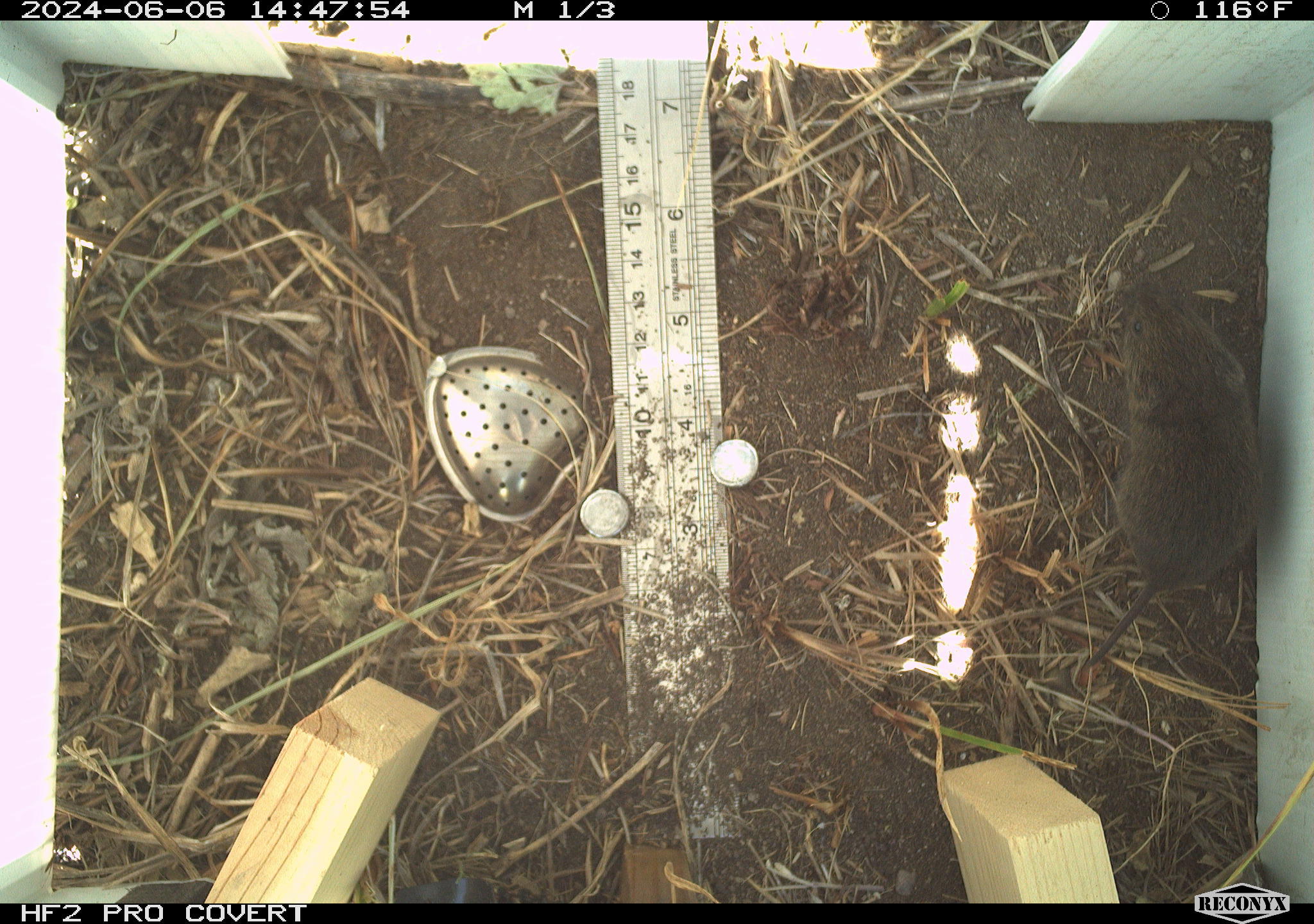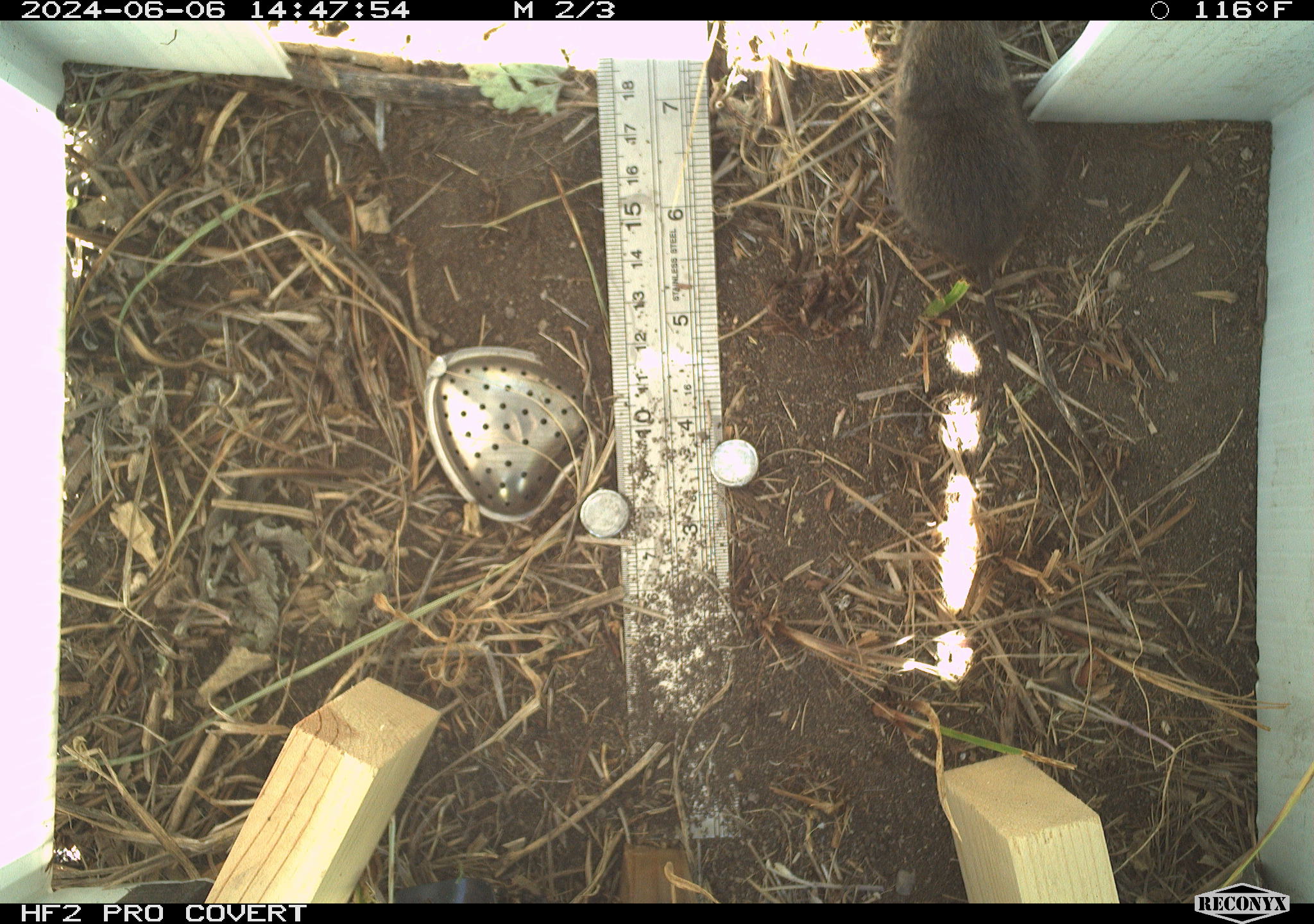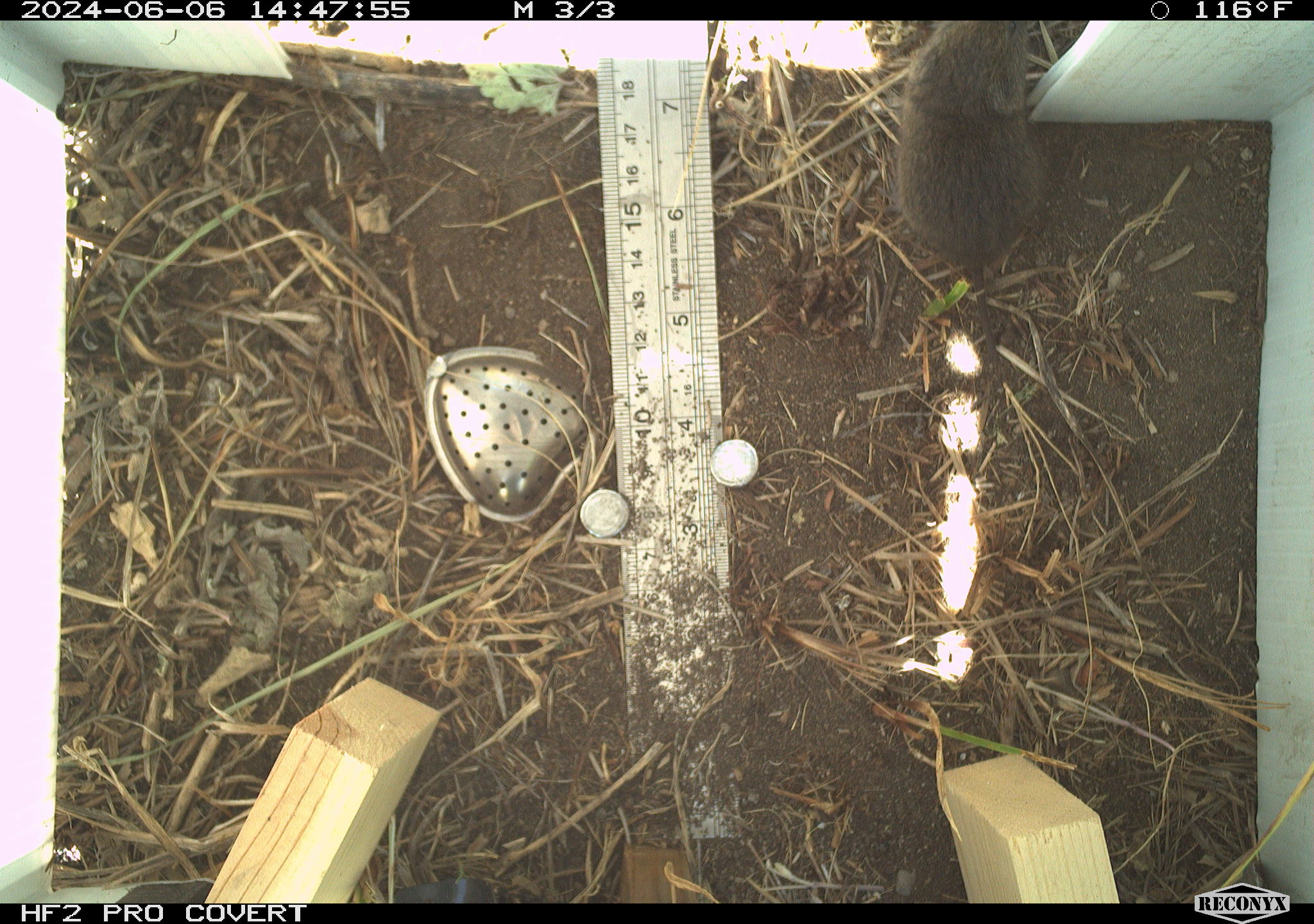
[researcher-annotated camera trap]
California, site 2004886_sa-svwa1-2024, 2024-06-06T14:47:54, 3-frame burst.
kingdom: Animalia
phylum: Chordata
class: Mammalia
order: Rodentia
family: Cricetidae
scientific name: Arvicolinae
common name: voles, lemmings, and muskrats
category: arvicolinae subfamily